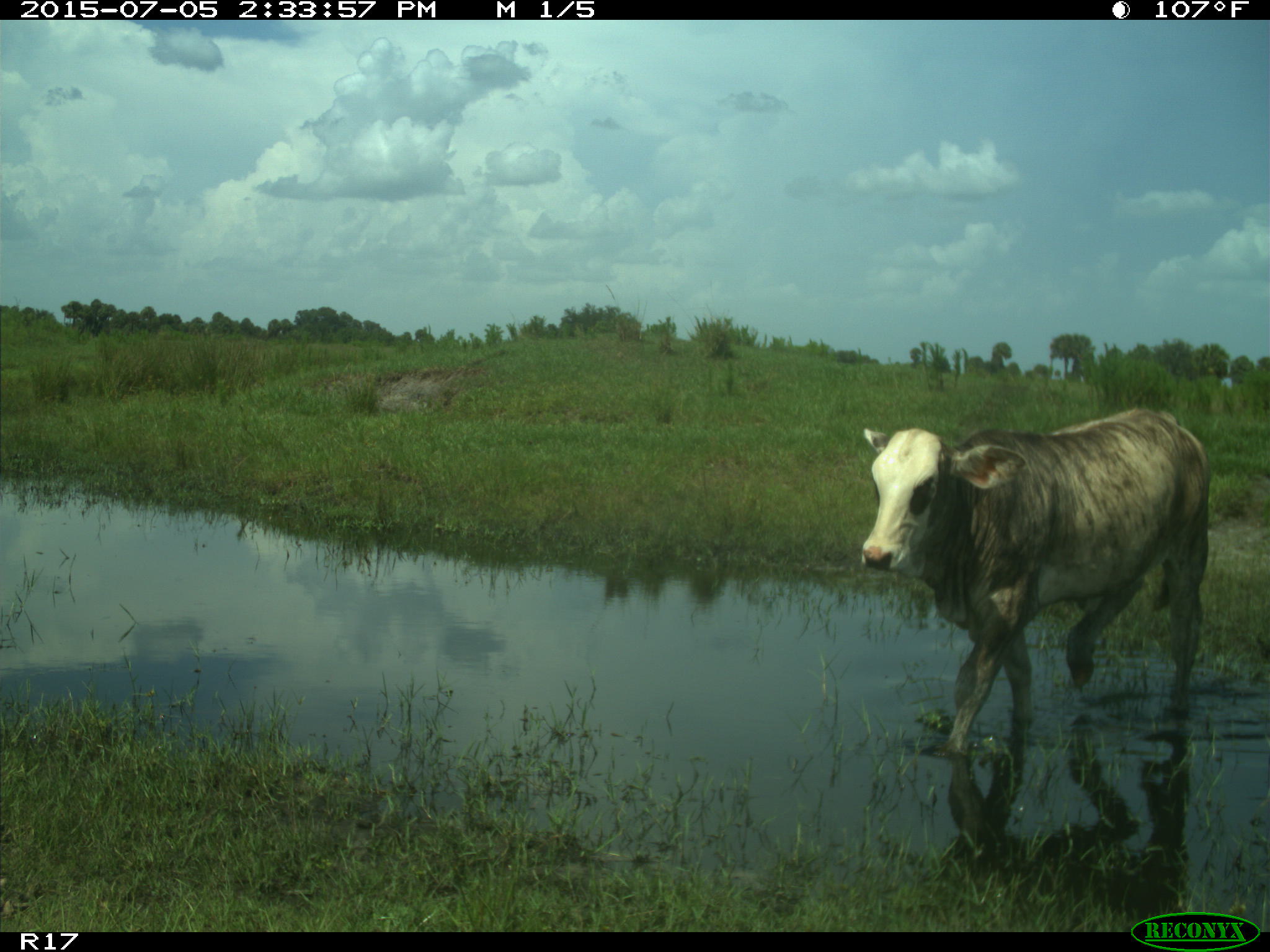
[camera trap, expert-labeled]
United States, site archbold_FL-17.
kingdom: Animalia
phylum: Chordata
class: Mammalia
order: Artiodactyla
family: Bovidae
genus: Bos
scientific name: Bos taurus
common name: domestic cow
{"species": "Bos taurus (domestic cow)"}